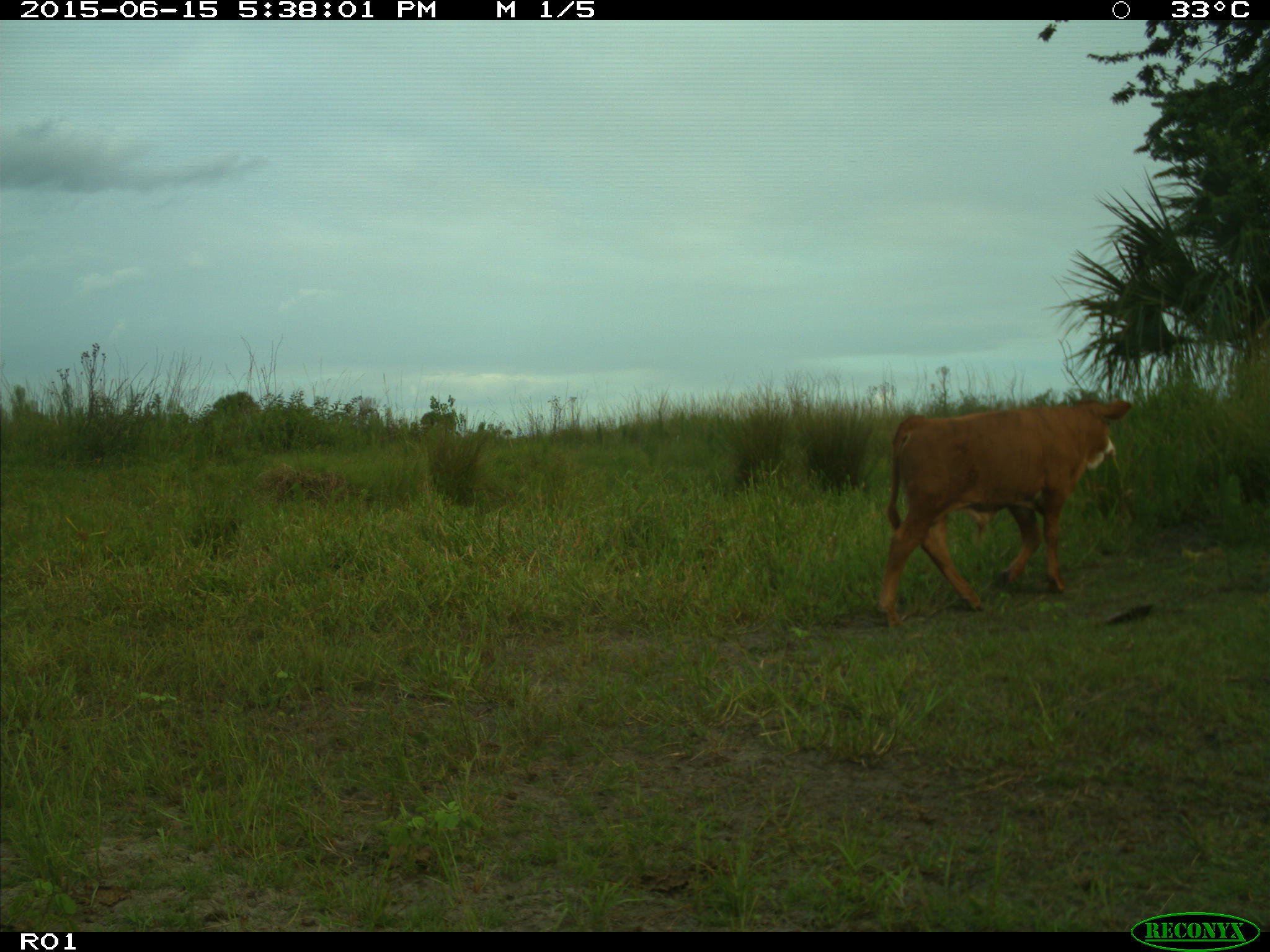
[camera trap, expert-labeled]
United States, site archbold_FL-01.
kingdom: Animalia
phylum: Chordata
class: Mammalia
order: Artiodactyla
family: Bovidae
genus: Bos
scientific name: Bos taurus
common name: domestic cow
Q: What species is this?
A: Bos taurus (domestic cow).